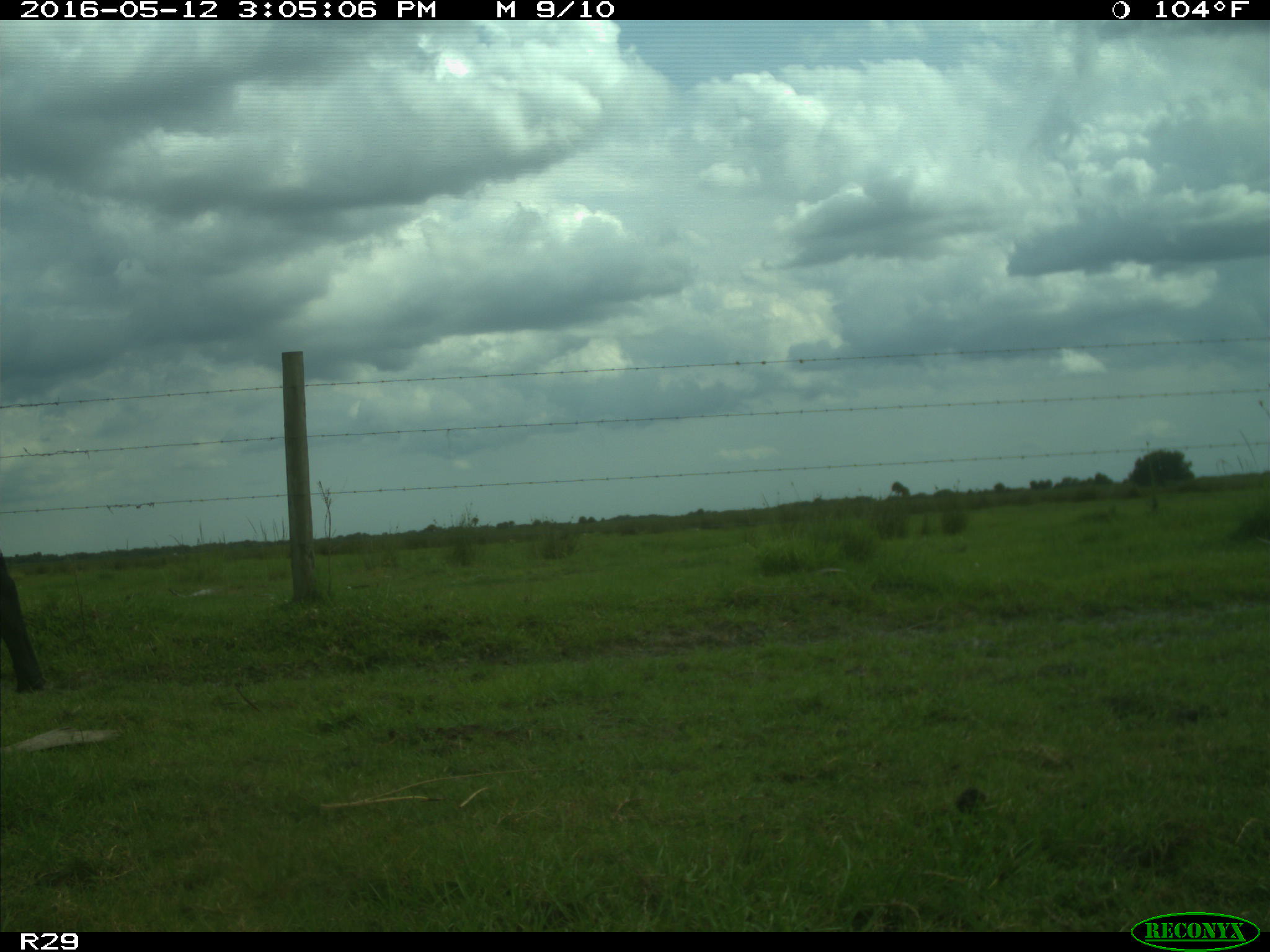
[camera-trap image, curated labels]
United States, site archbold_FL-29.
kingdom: Animalia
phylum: Chordata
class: Mammalia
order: Artiodactyla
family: Bovidae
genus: Bos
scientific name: Bos taurus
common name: domestic cow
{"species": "Bos taurus (domestic cow)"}